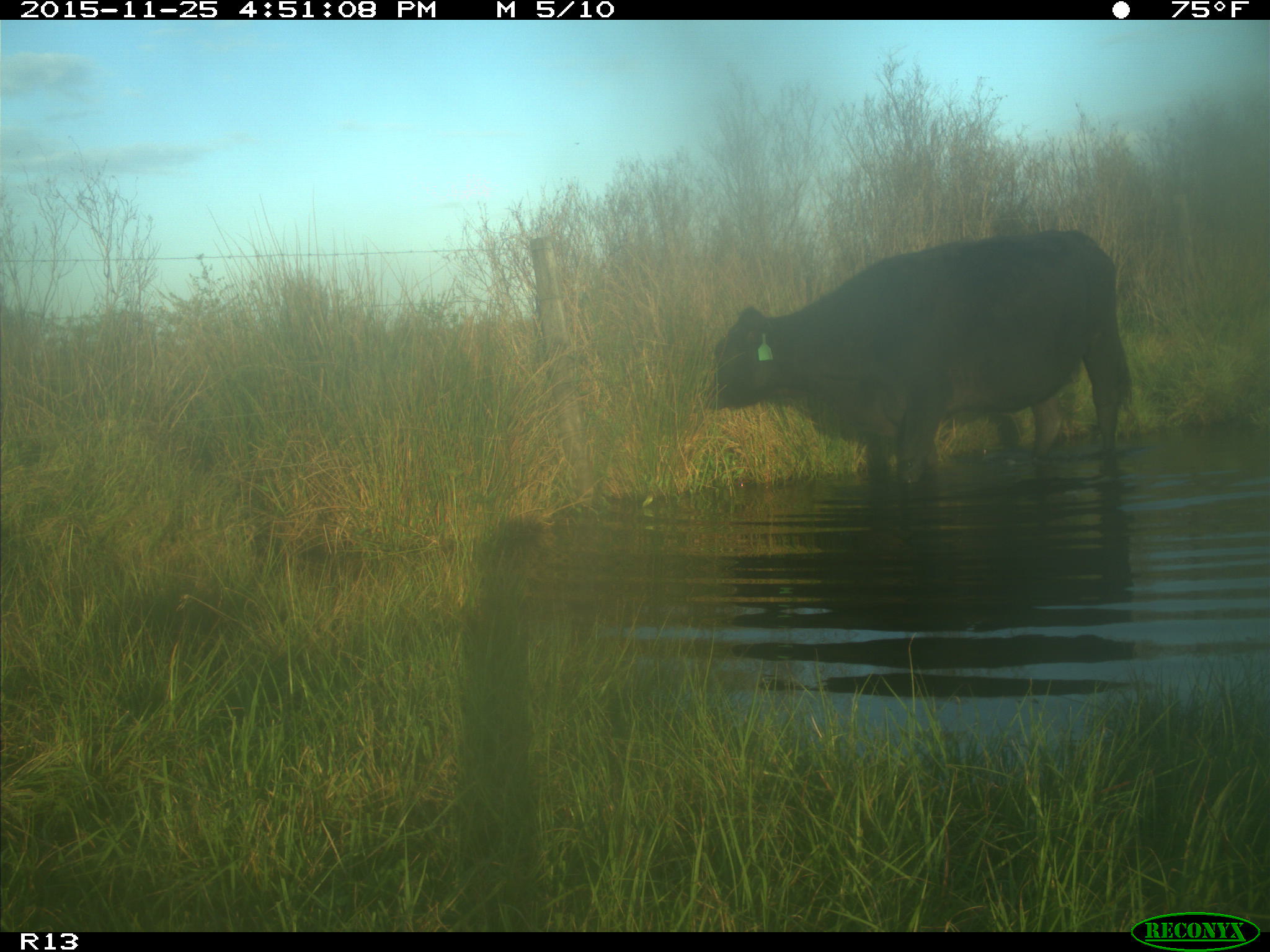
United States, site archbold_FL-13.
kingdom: Animalia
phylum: Chordata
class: Mammalia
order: Artiodactyla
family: Bovidae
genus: Bos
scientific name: Bos taurus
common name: domestic cow